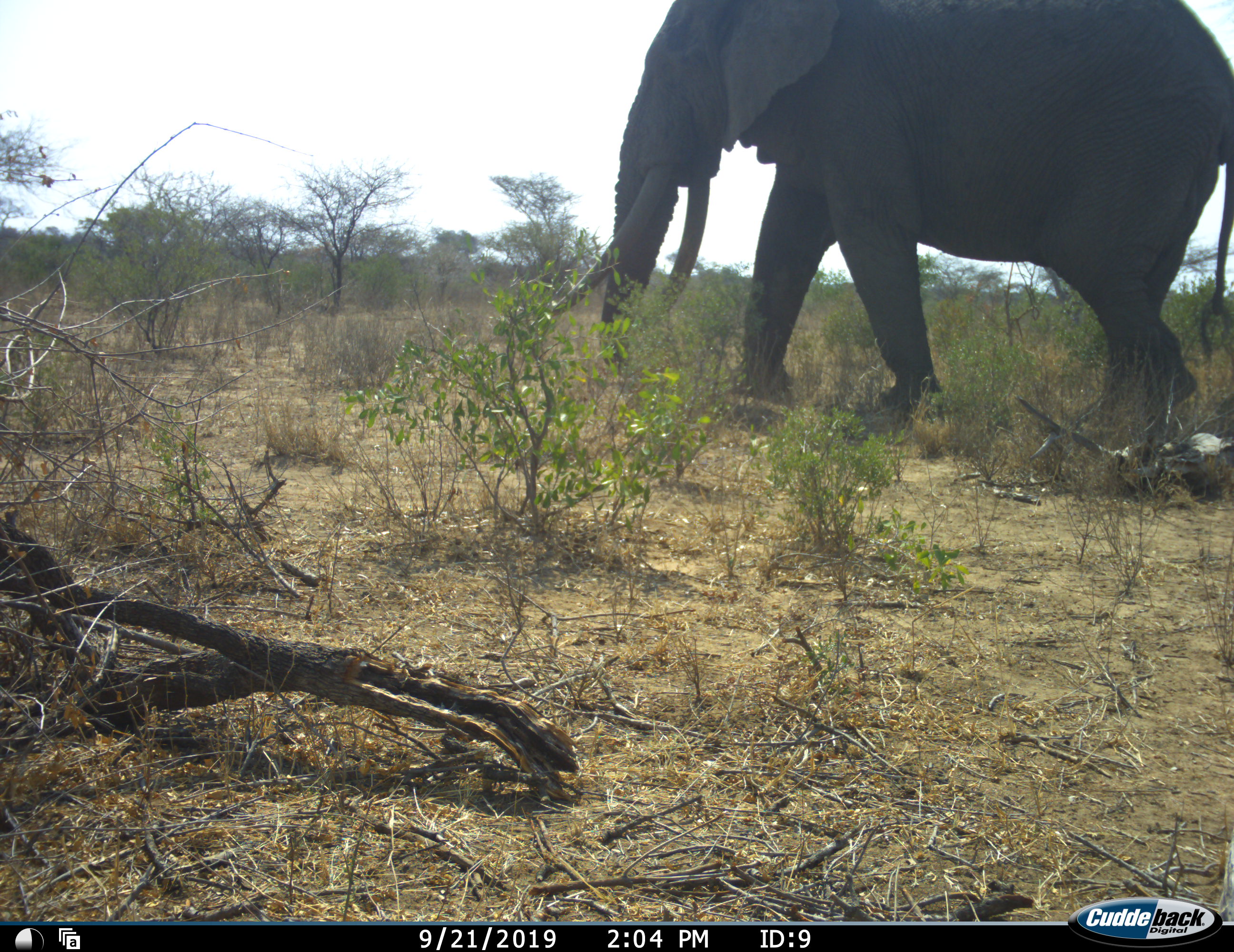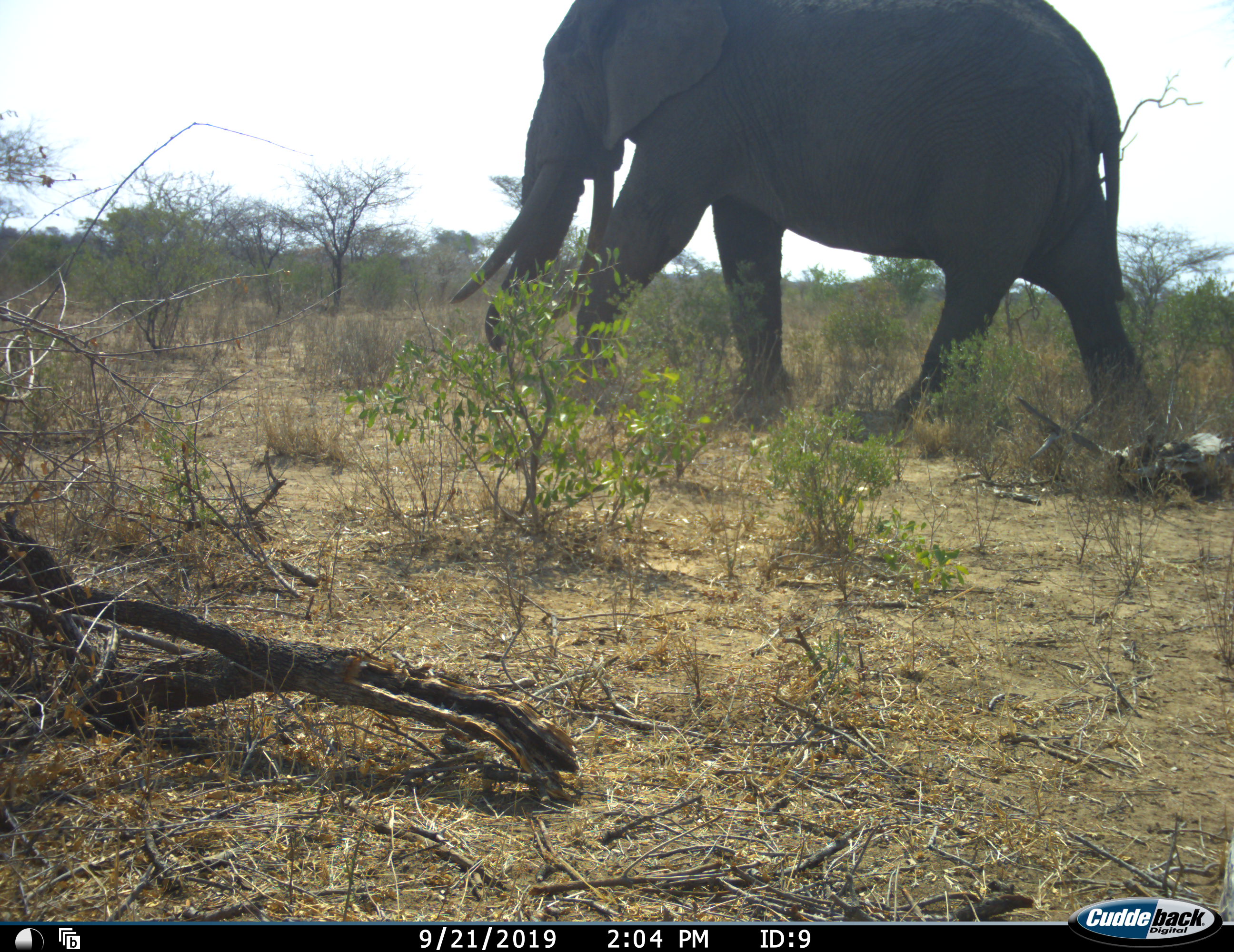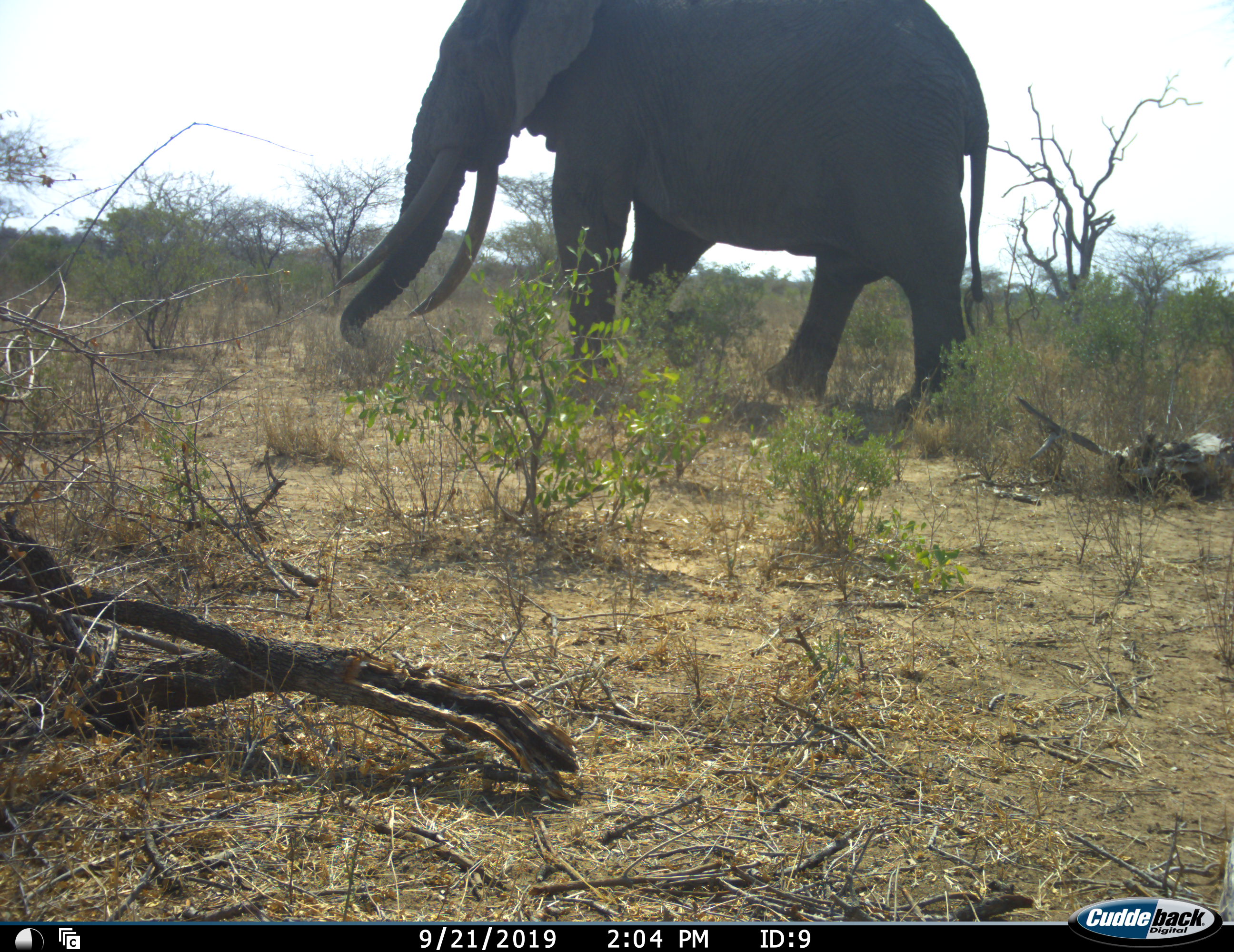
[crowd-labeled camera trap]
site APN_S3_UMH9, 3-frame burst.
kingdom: Animalia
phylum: Chordata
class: Mammalia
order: Proboscidea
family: Elephantidae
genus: Loxodonta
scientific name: Loxodonta africana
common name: african bush elephant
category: elephant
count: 1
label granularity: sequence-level